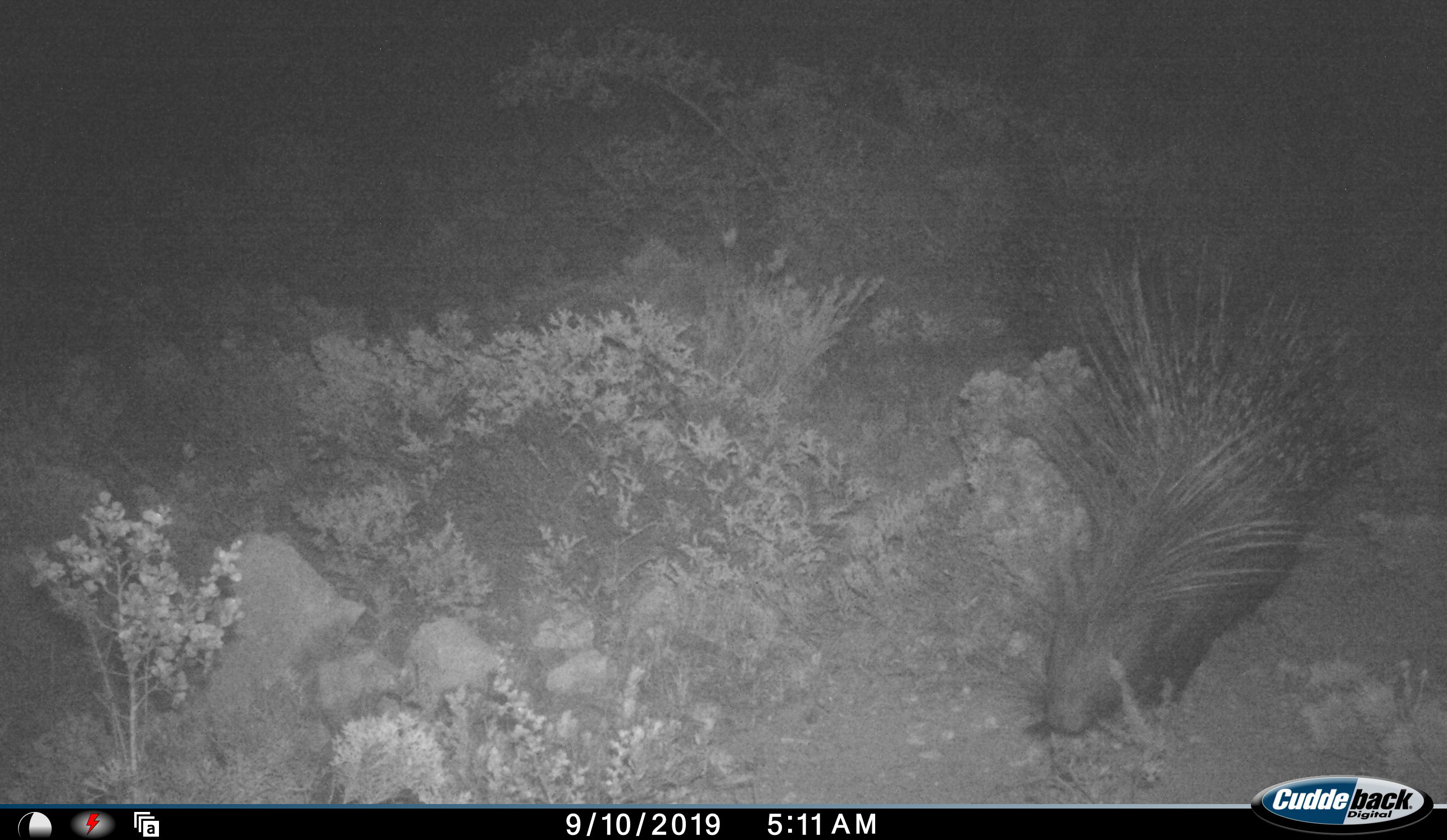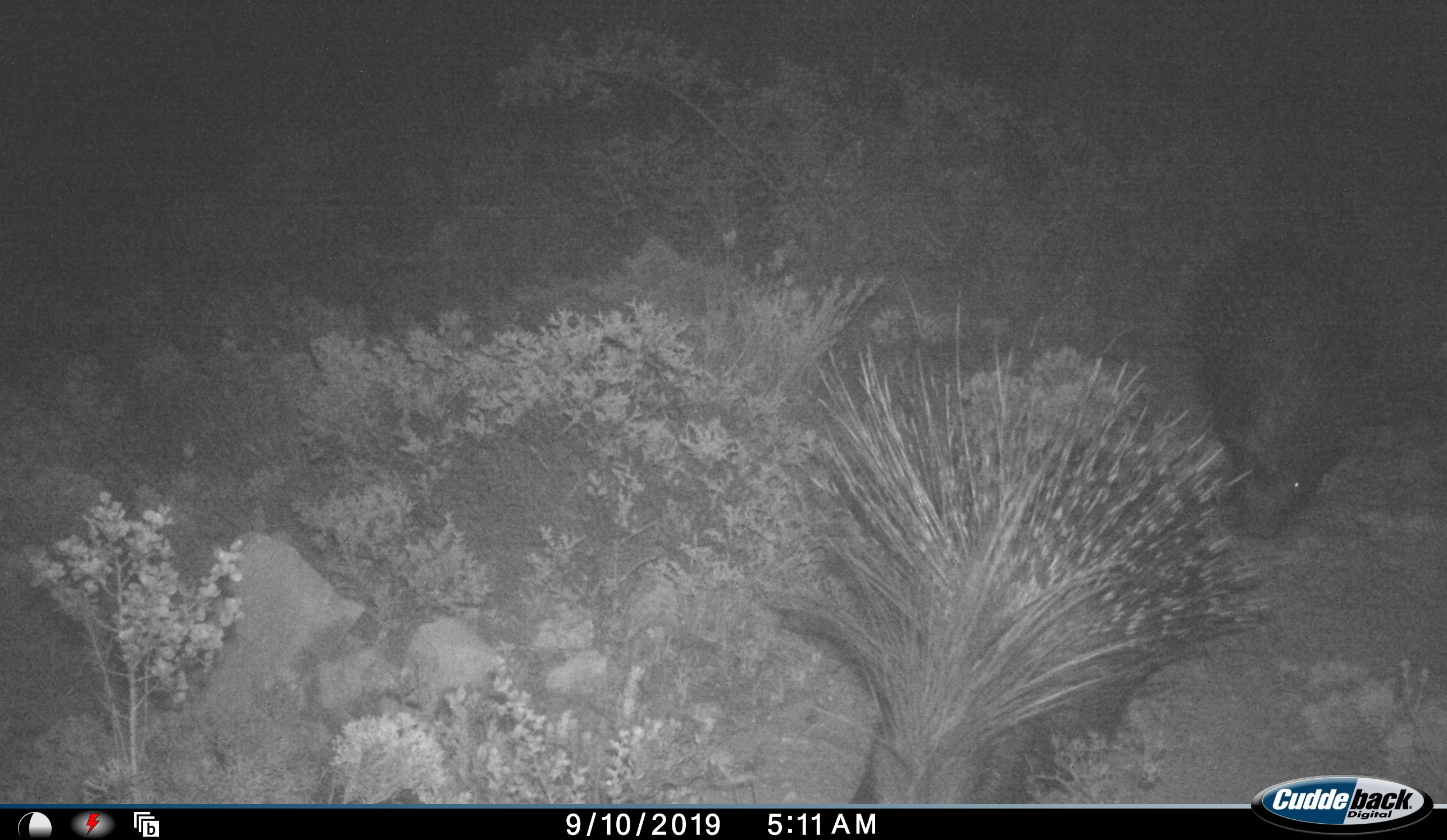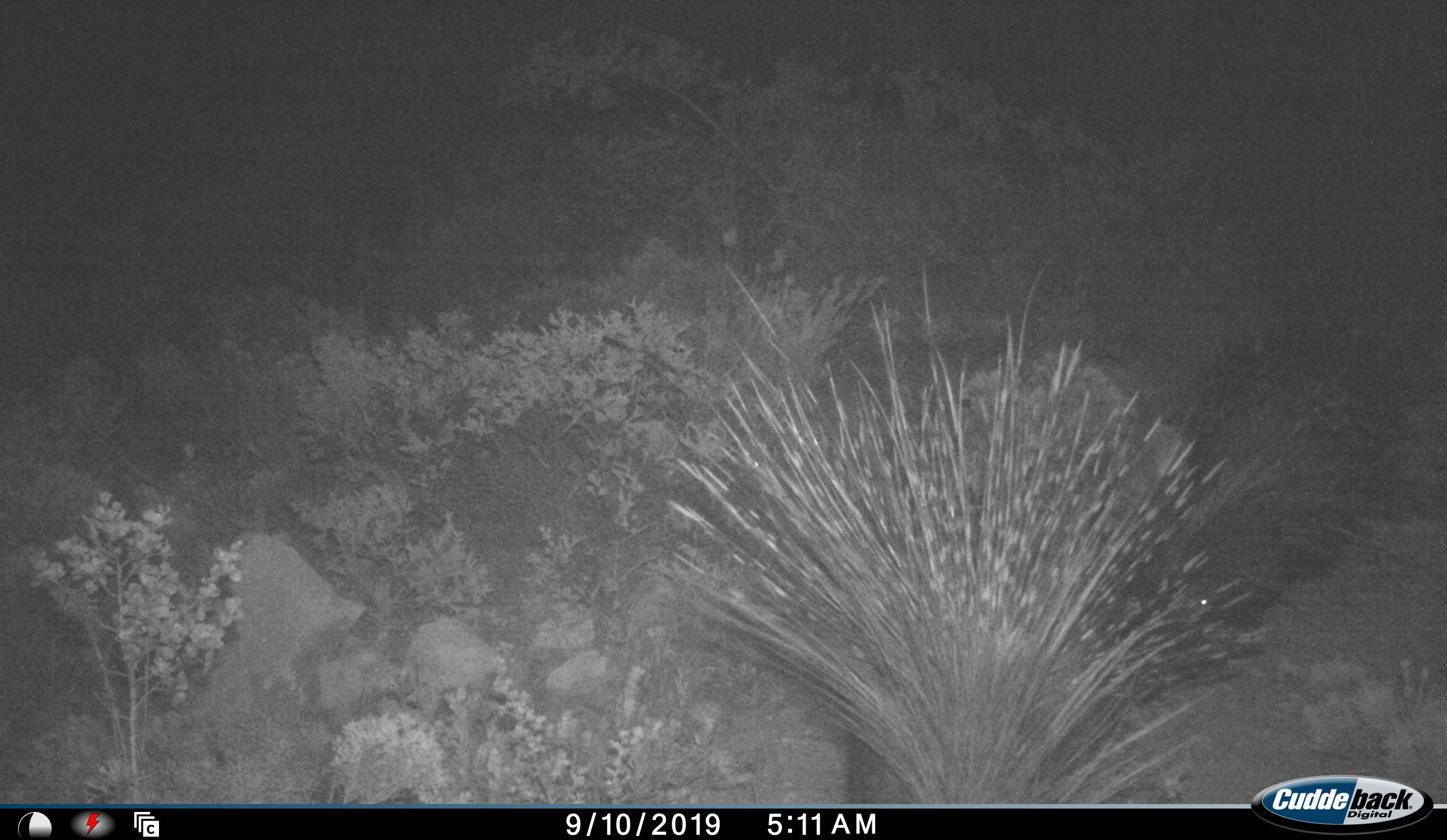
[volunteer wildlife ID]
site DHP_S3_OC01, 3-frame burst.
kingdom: Animalia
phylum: Chordata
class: Mammalia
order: Rodentia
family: Hystricidae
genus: Hystrix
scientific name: Hystrix cristata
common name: crested porcupine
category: porcupine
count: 2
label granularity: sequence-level